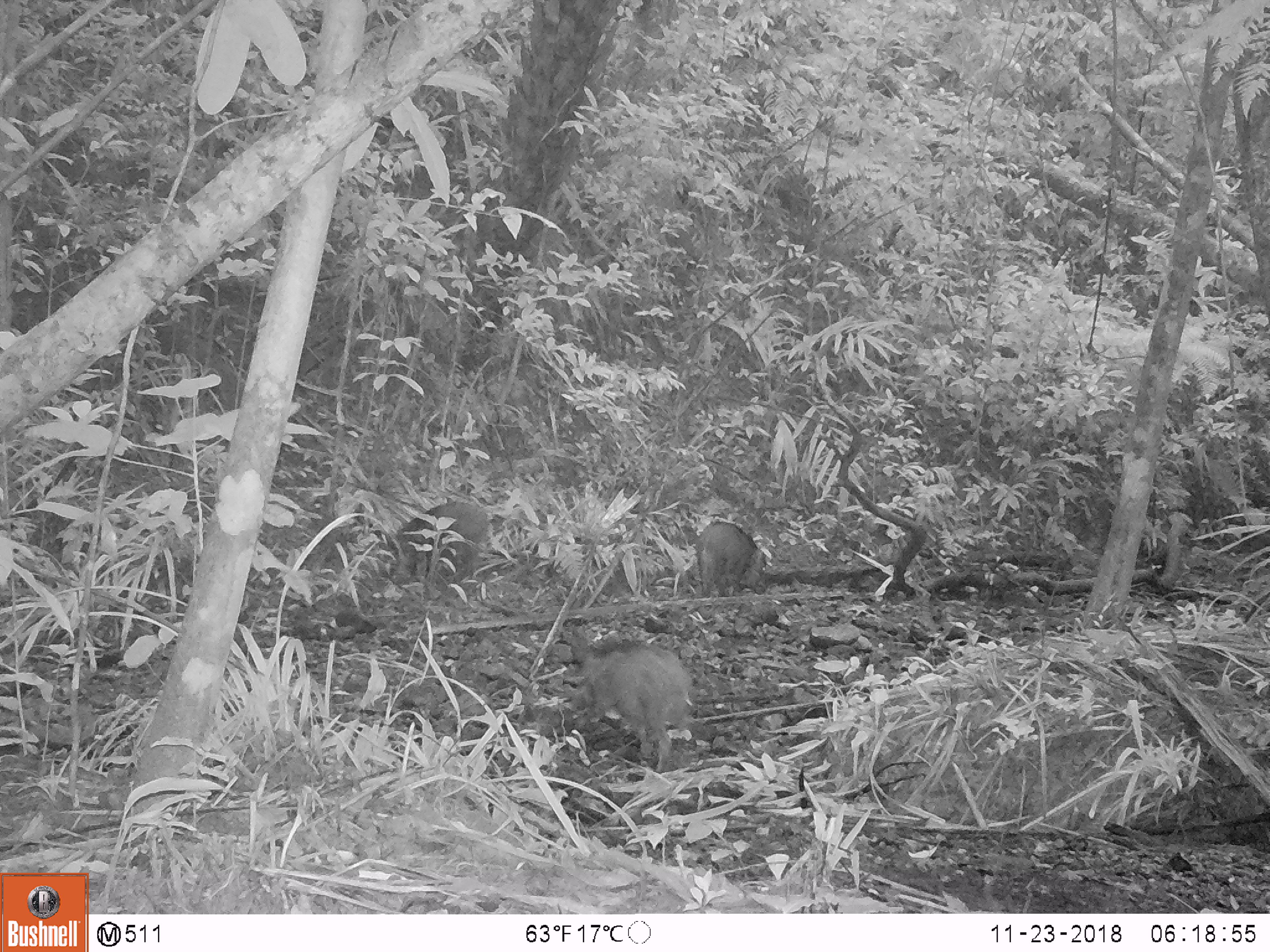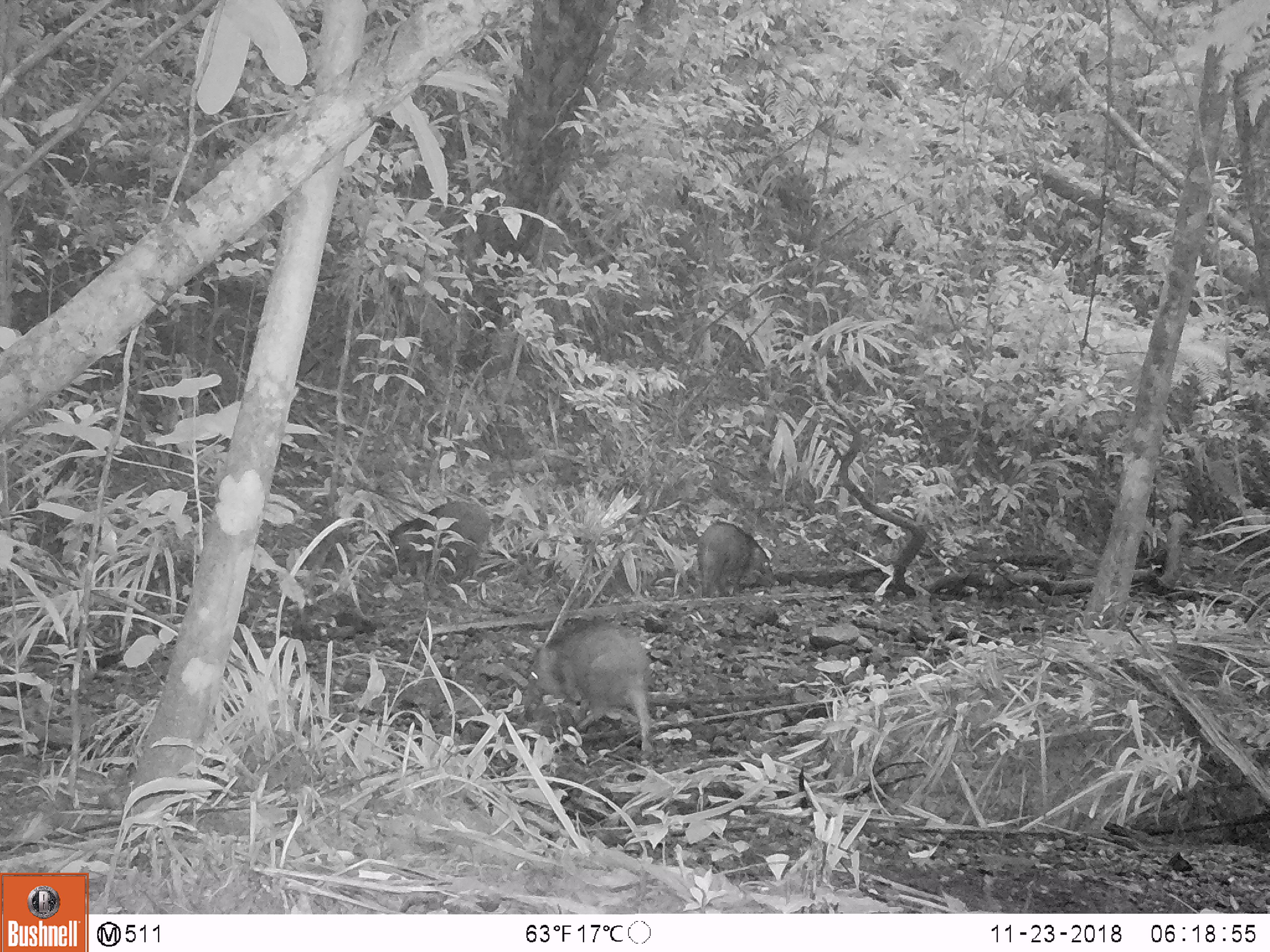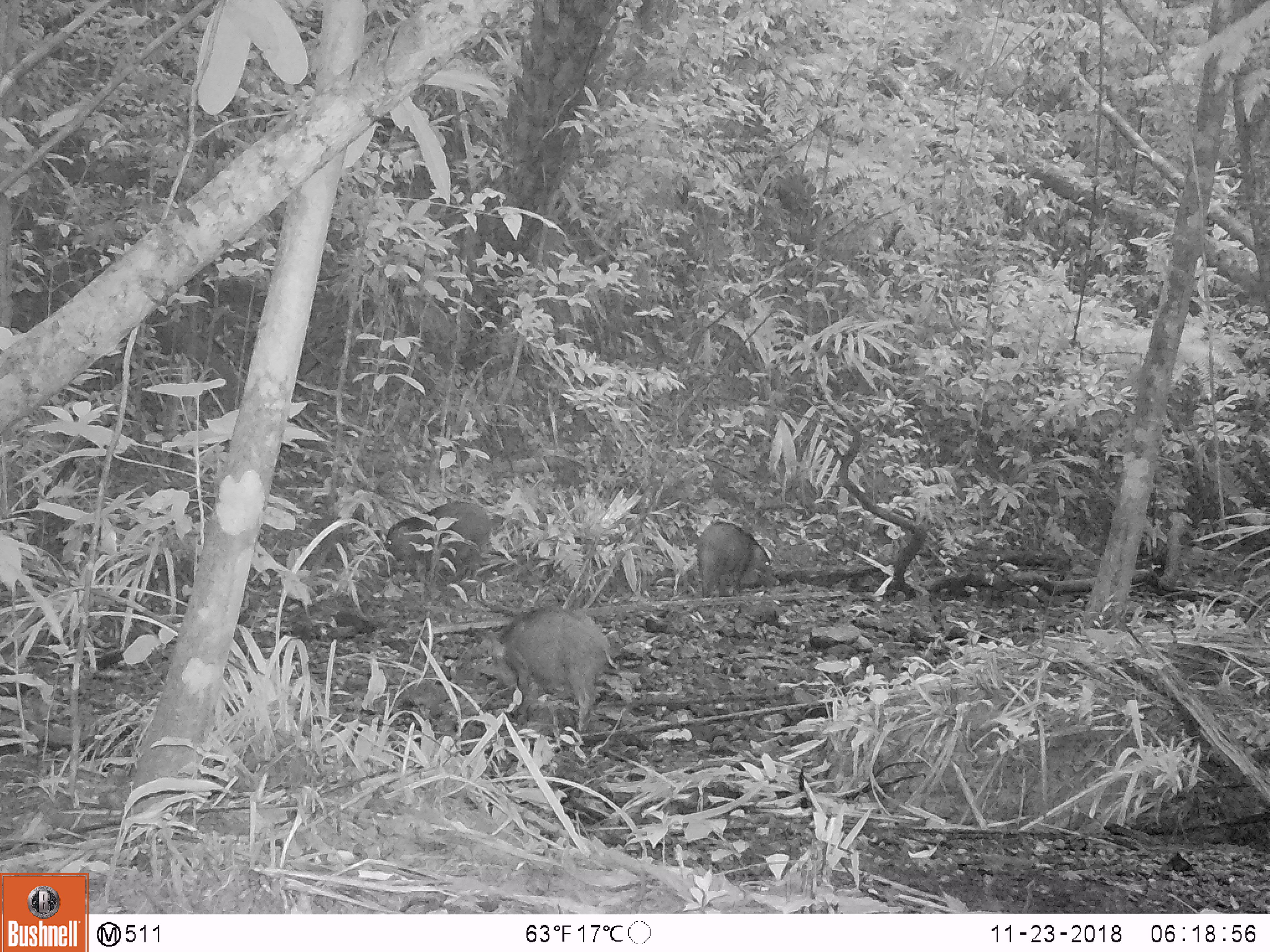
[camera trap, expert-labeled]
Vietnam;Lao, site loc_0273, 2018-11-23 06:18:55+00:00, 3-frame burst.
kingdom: Animalia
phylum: Chordata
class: Mammalia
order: Artiodactyla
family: Suidae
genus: Sus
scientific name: Sus scrofa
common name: eurasian wild pig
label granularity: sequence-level